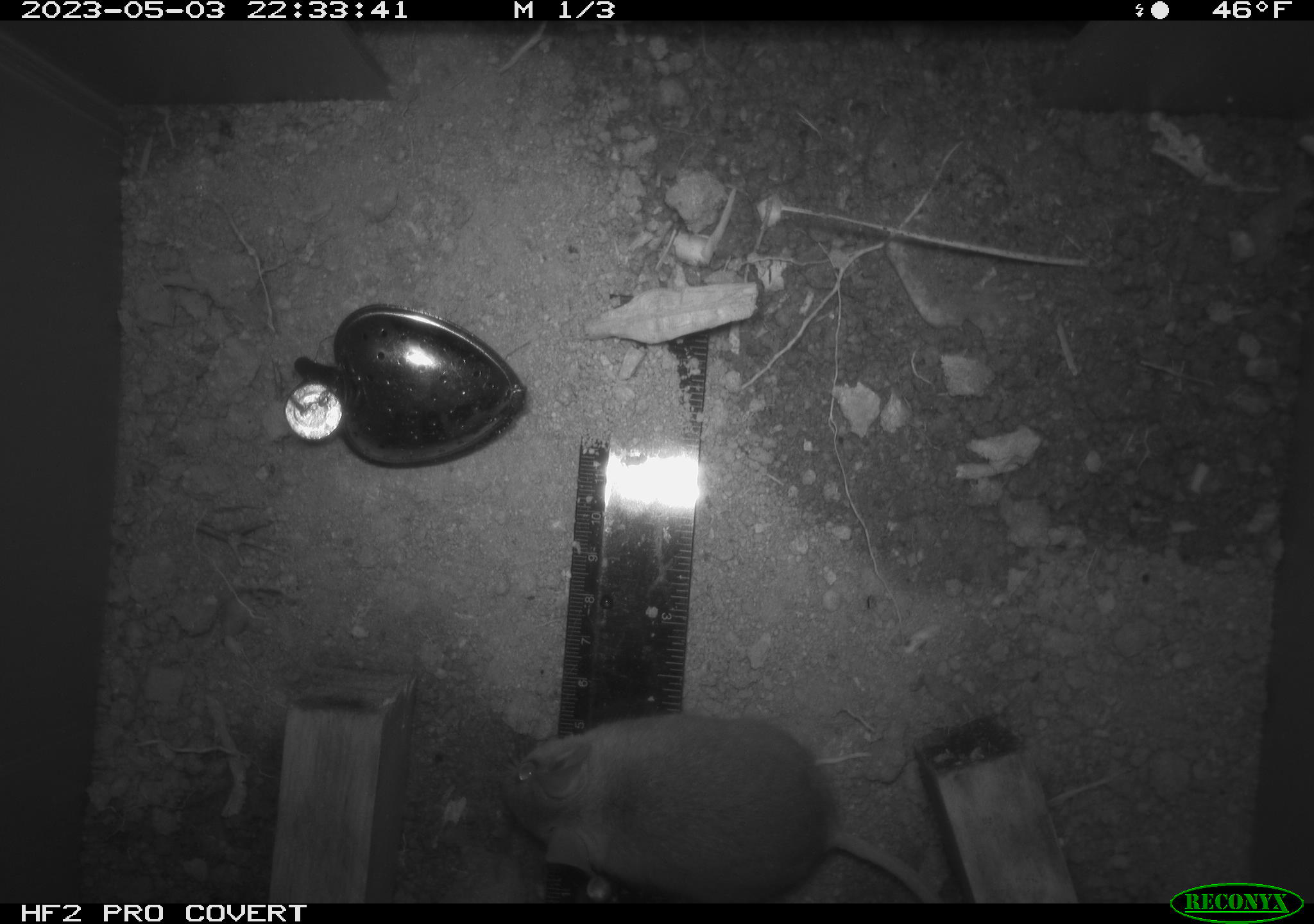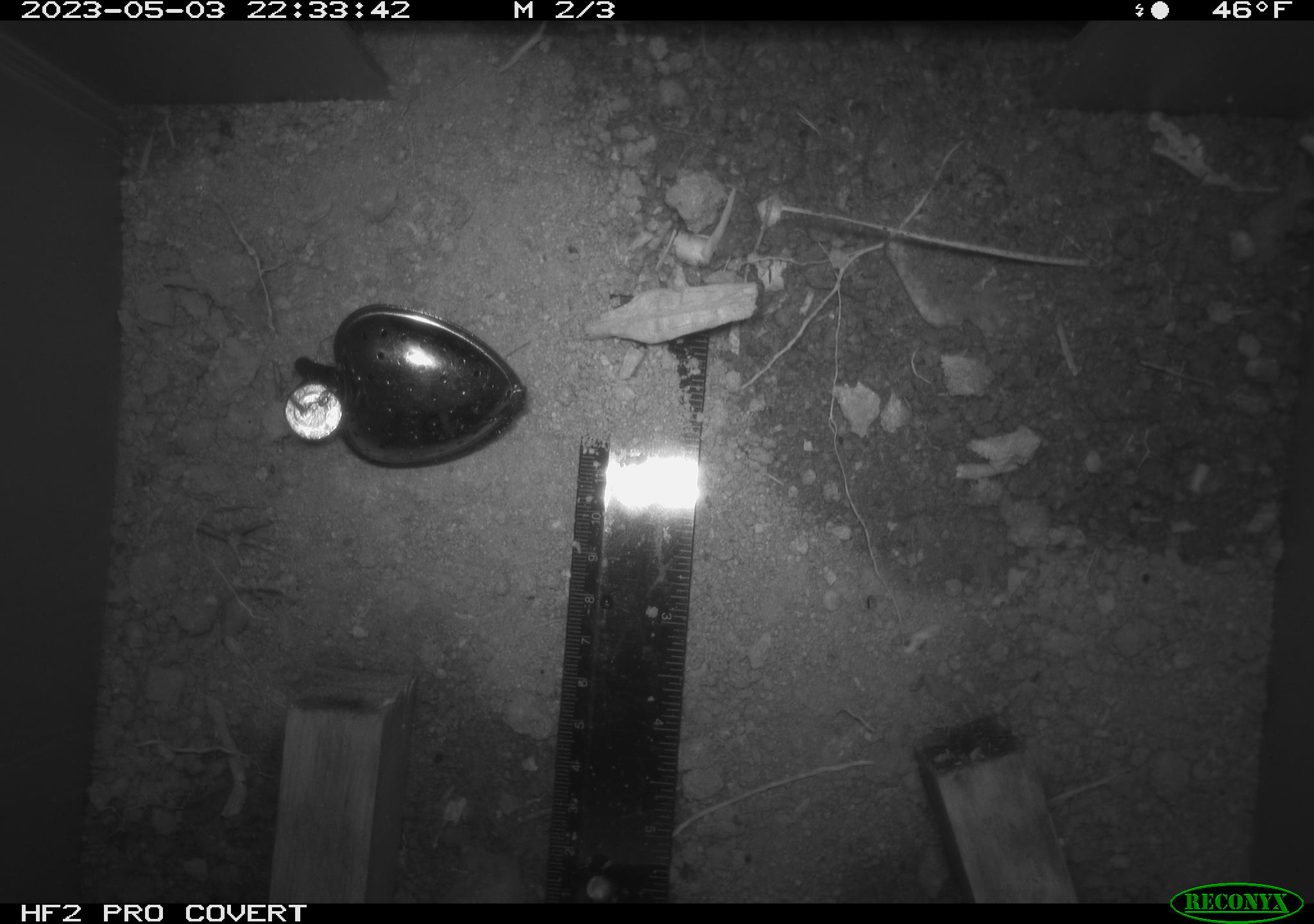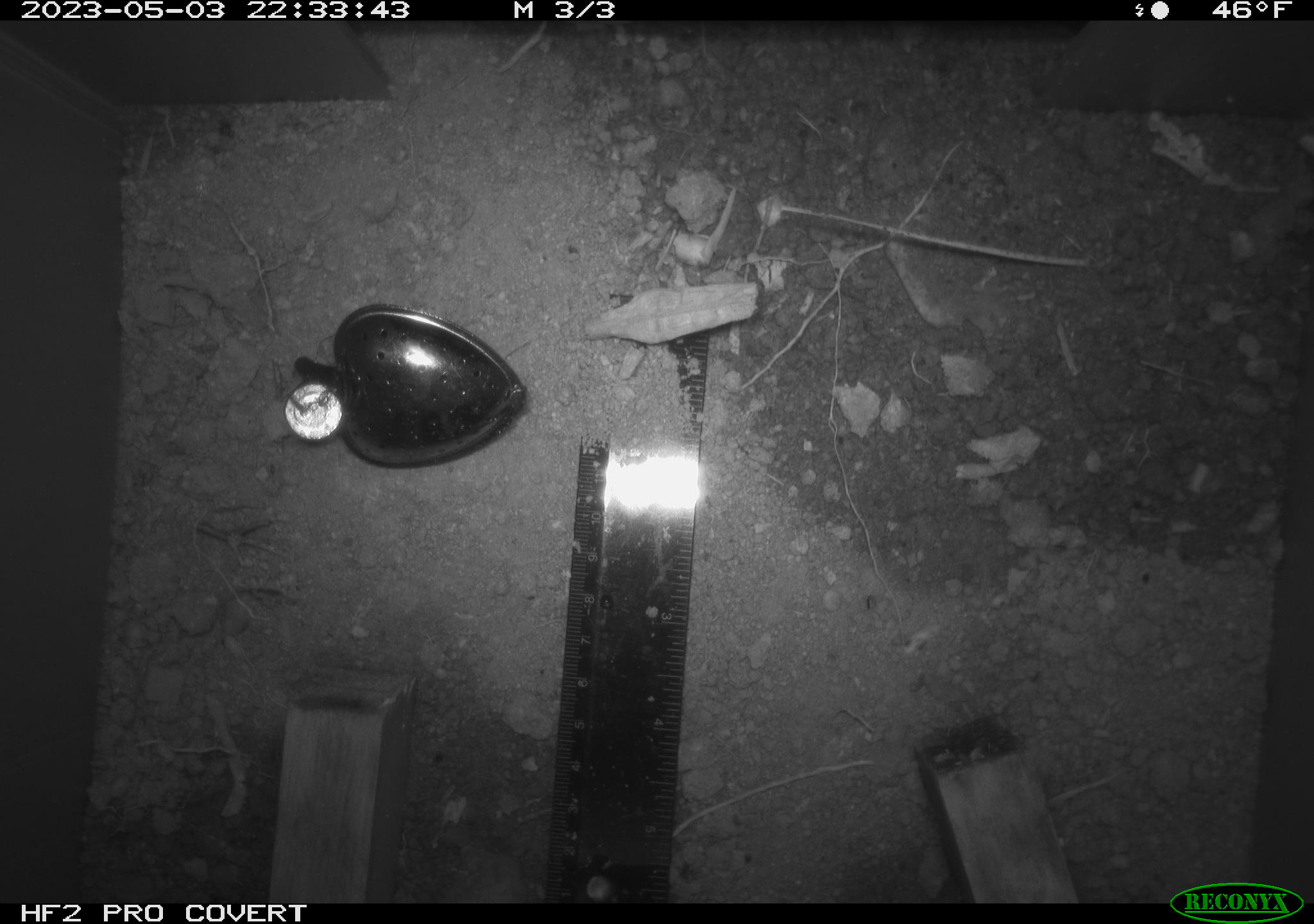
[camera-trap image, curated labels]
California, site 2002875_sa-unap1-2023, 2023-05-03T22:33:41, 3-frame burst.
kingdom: Animalia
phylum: Chordata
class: Mammalia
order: Rodentia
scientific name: Rodentia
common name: mouse species